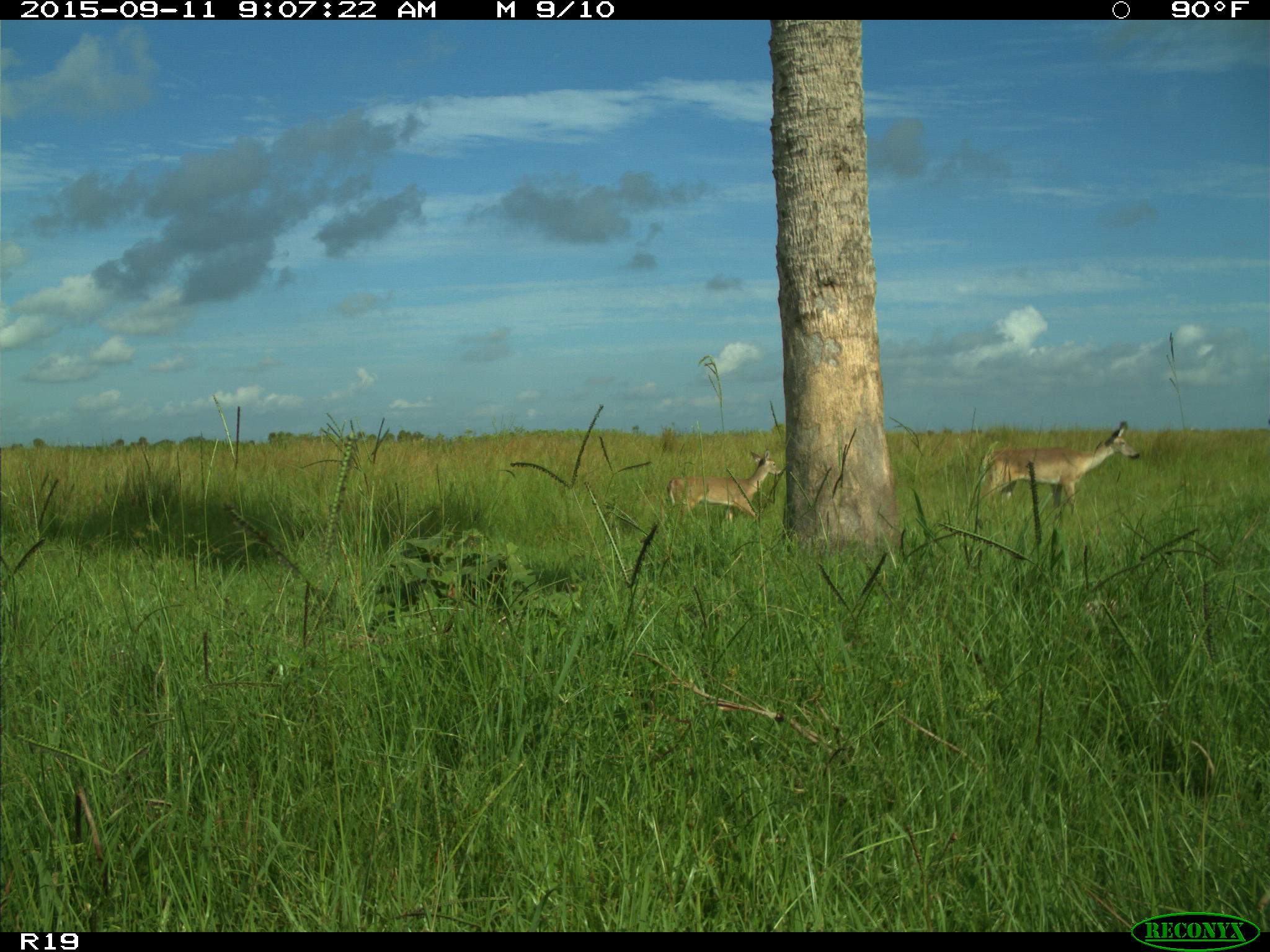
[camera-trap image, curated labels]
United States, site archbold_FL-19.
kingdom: Animalia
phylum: Chordata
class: Mammalia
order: Artiodactyla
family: Cervidae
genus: Odocoileus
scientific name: Odocoileus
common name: deer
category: unidentified deer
Unidentified deer (deer) (Odocoileus).